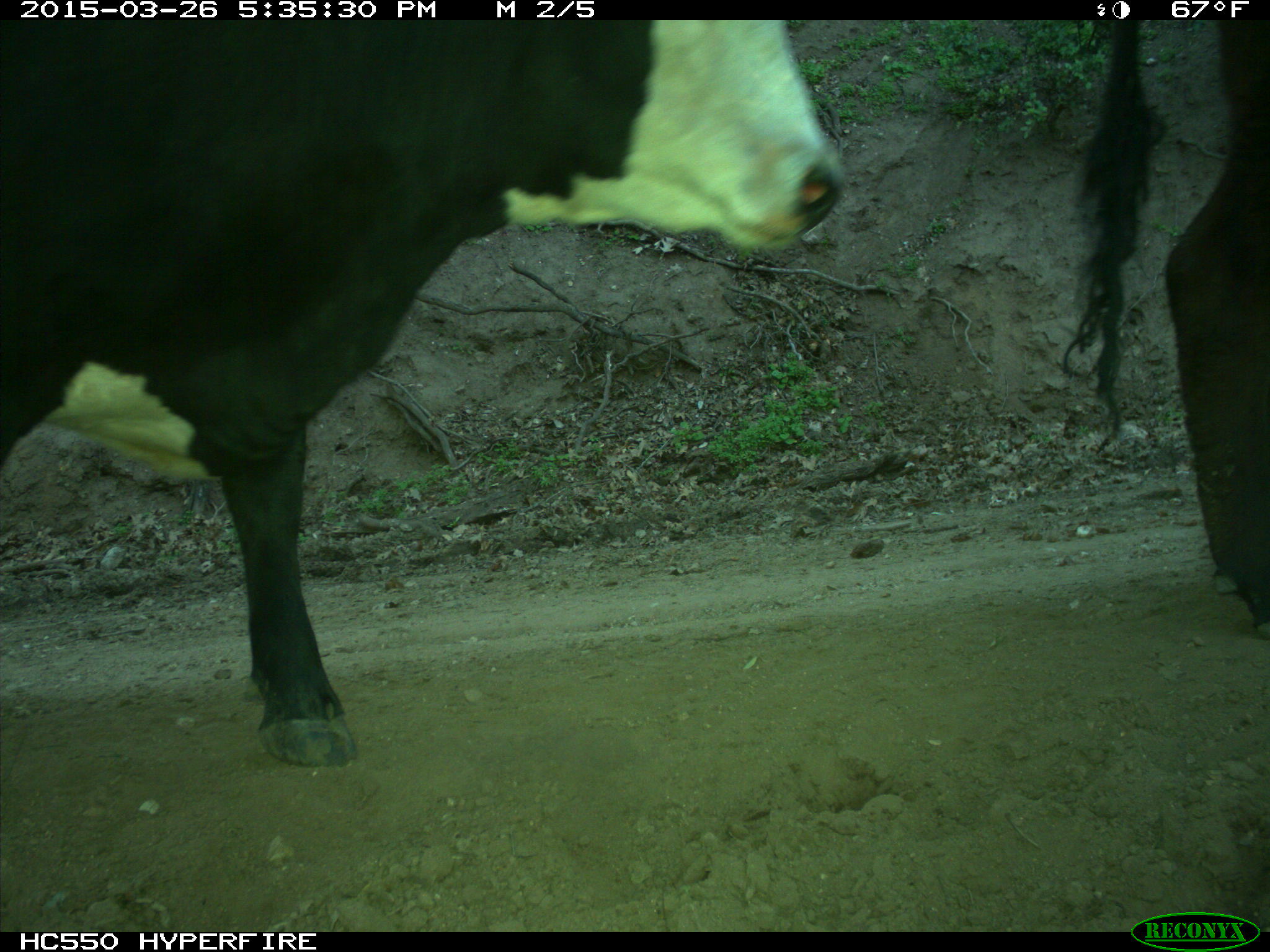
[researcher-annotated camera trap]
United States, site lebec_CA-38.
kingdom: Animalia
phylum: Chordata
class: Mammalia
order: Artiodactyla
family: Bovidae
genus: Bos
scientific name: Bos taurus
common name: domestic cow